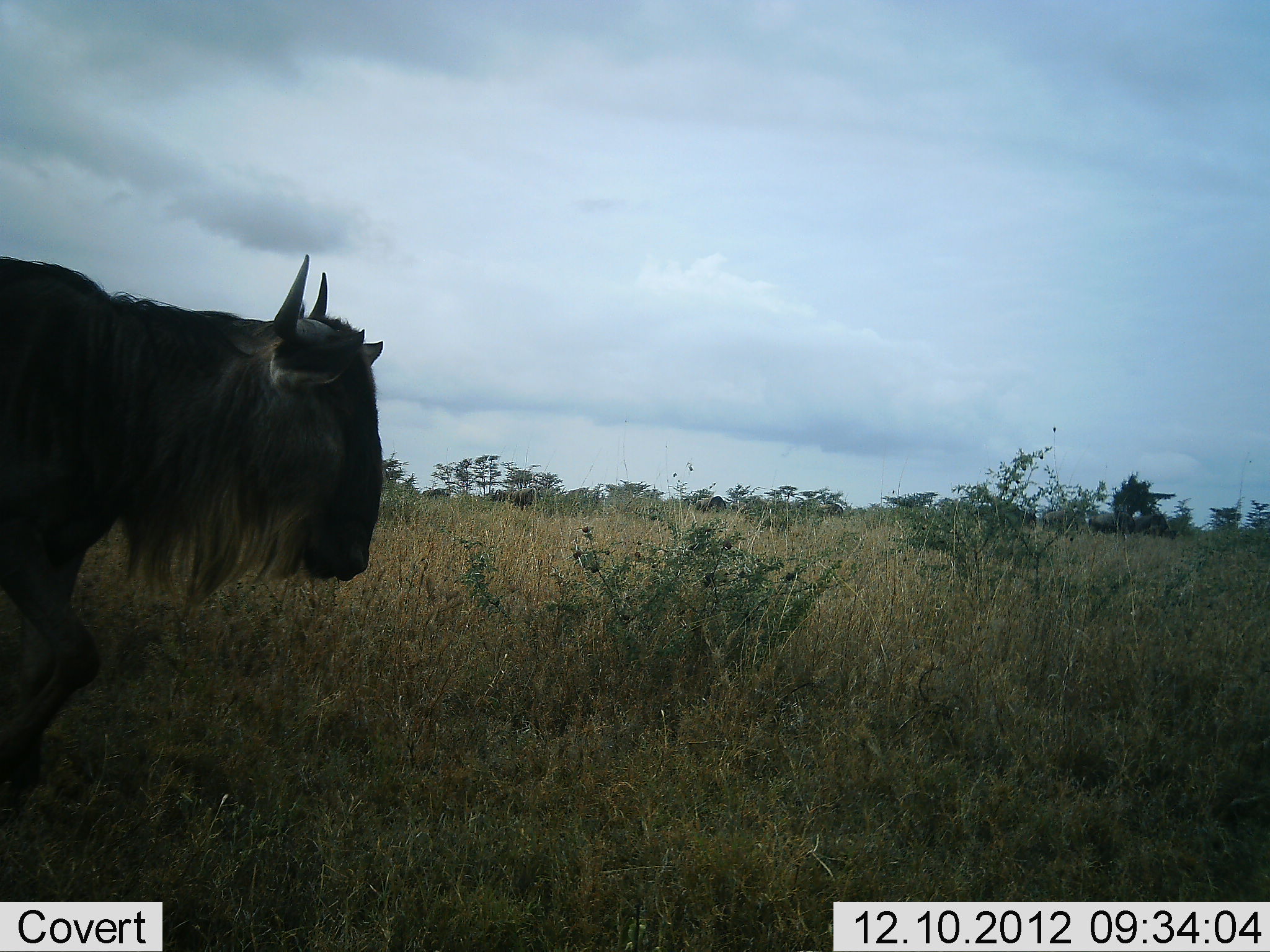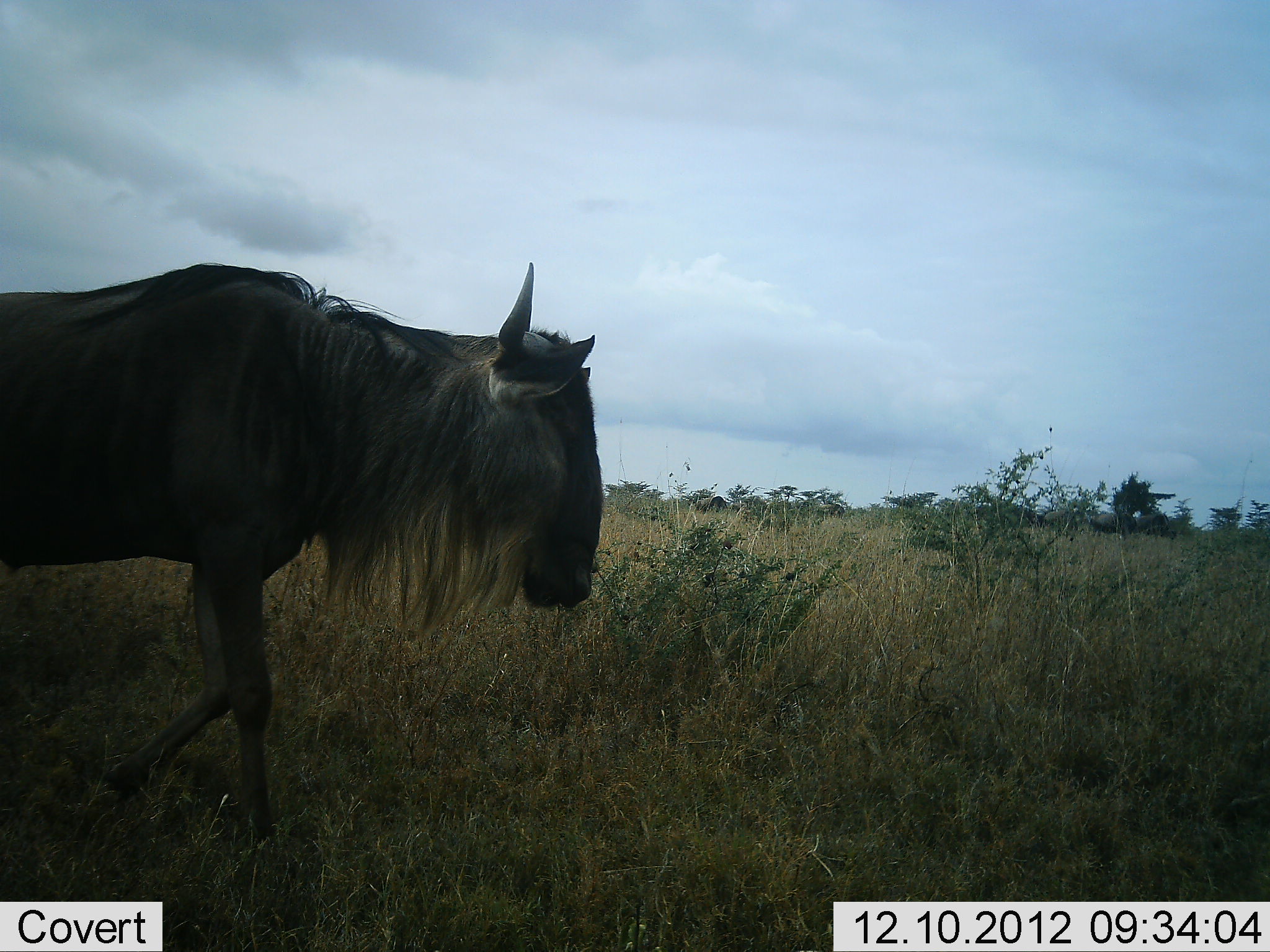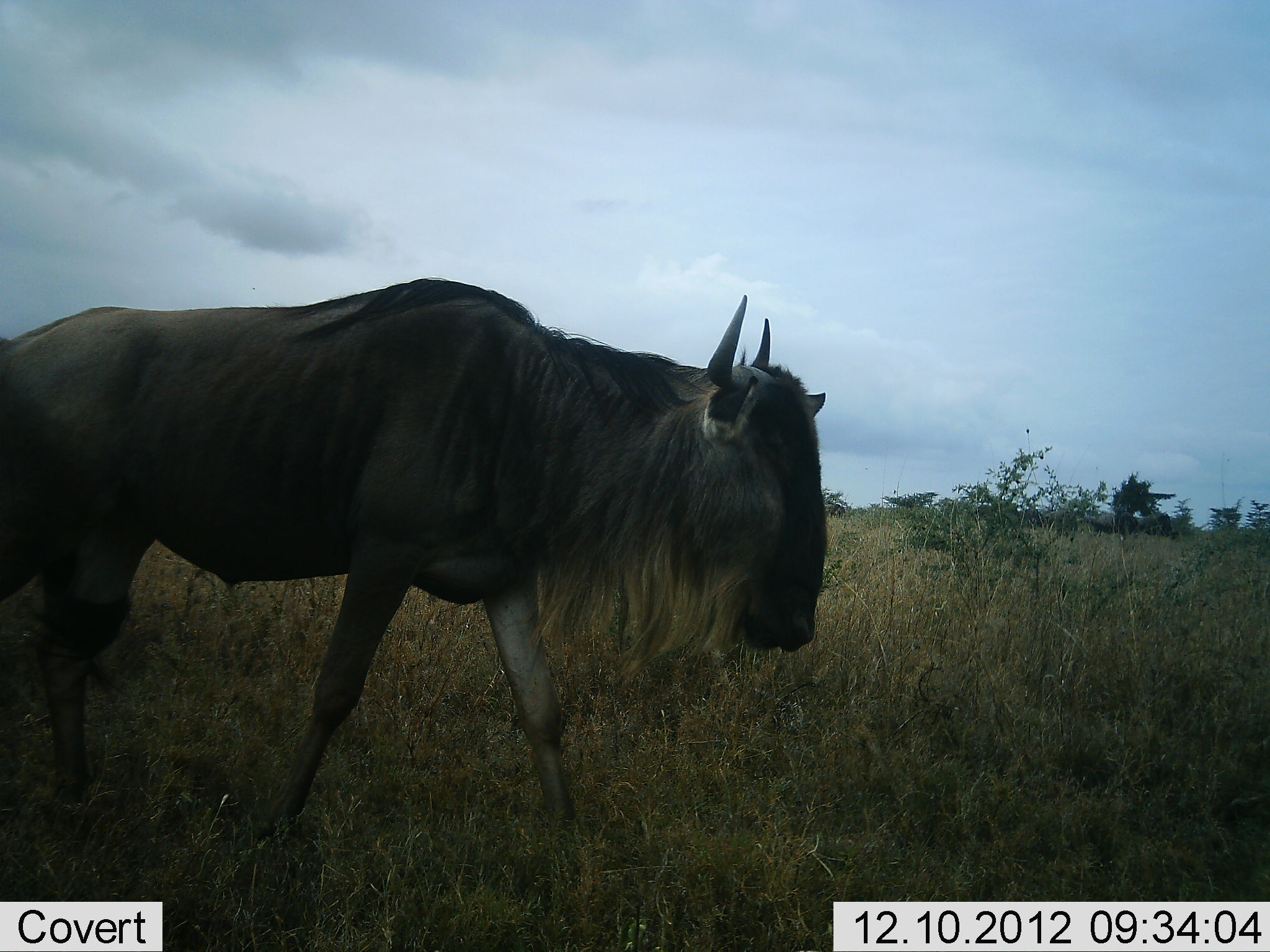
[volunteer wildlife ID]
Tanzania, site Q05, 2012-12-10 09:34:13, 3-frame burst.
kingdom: Animalia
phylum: Chordata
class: Mammalia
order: Artiodactyla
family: Bovidae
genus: Connochaetes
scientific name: Connochaetes taurinus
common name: blue wildebeest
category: wildebeest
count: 1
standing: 30%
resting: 0%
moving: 80%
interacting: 0%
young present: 0%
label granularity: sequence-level